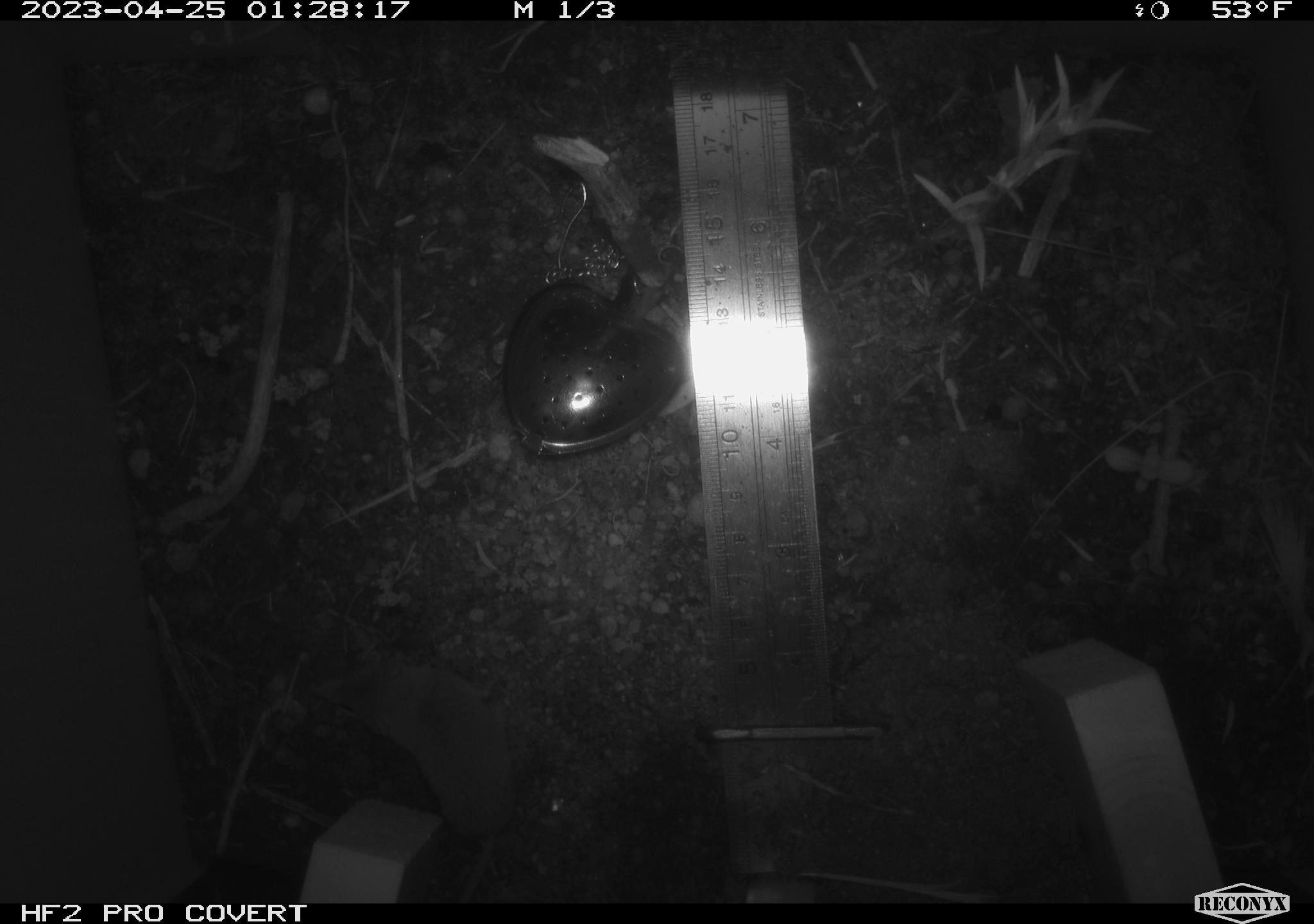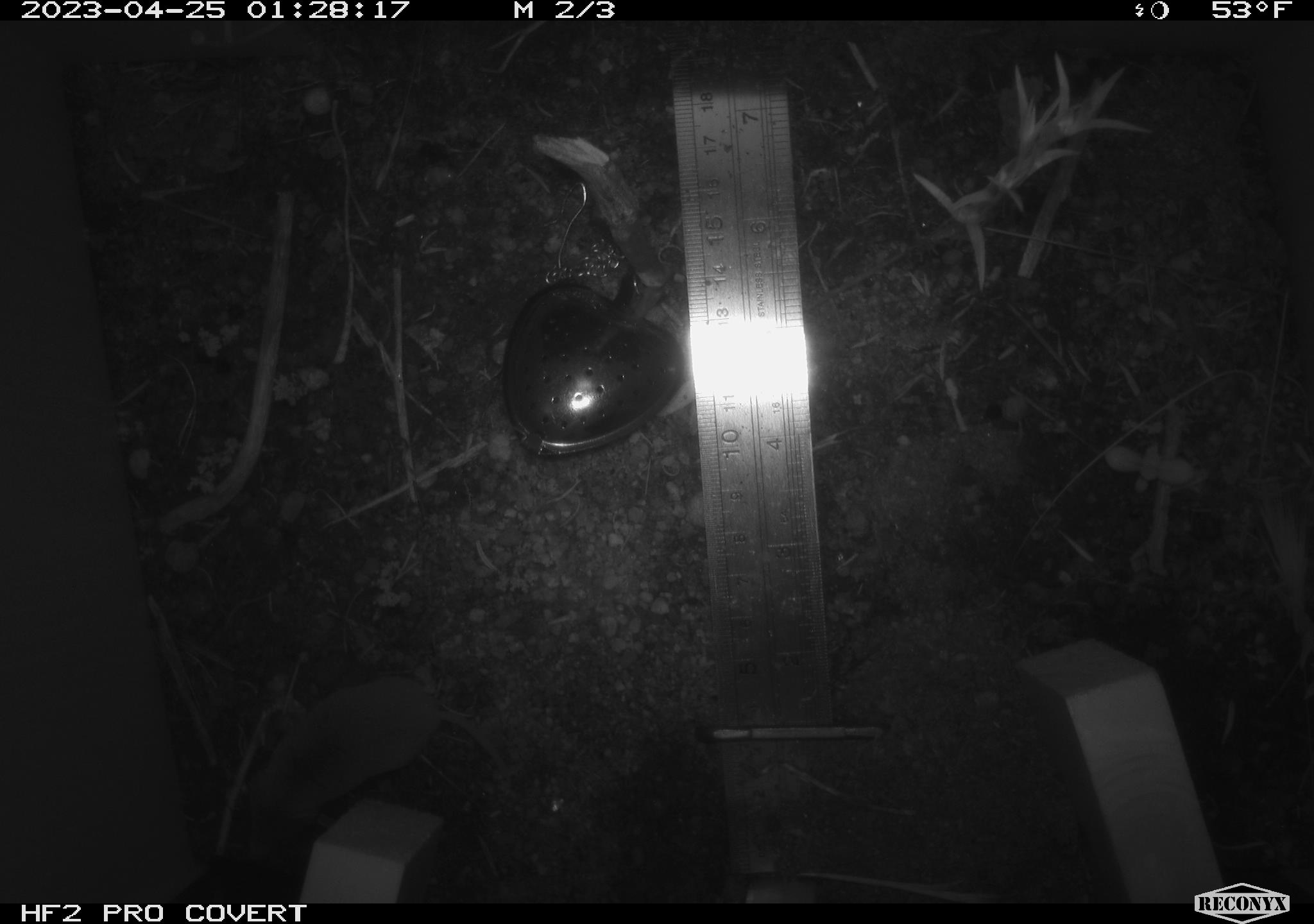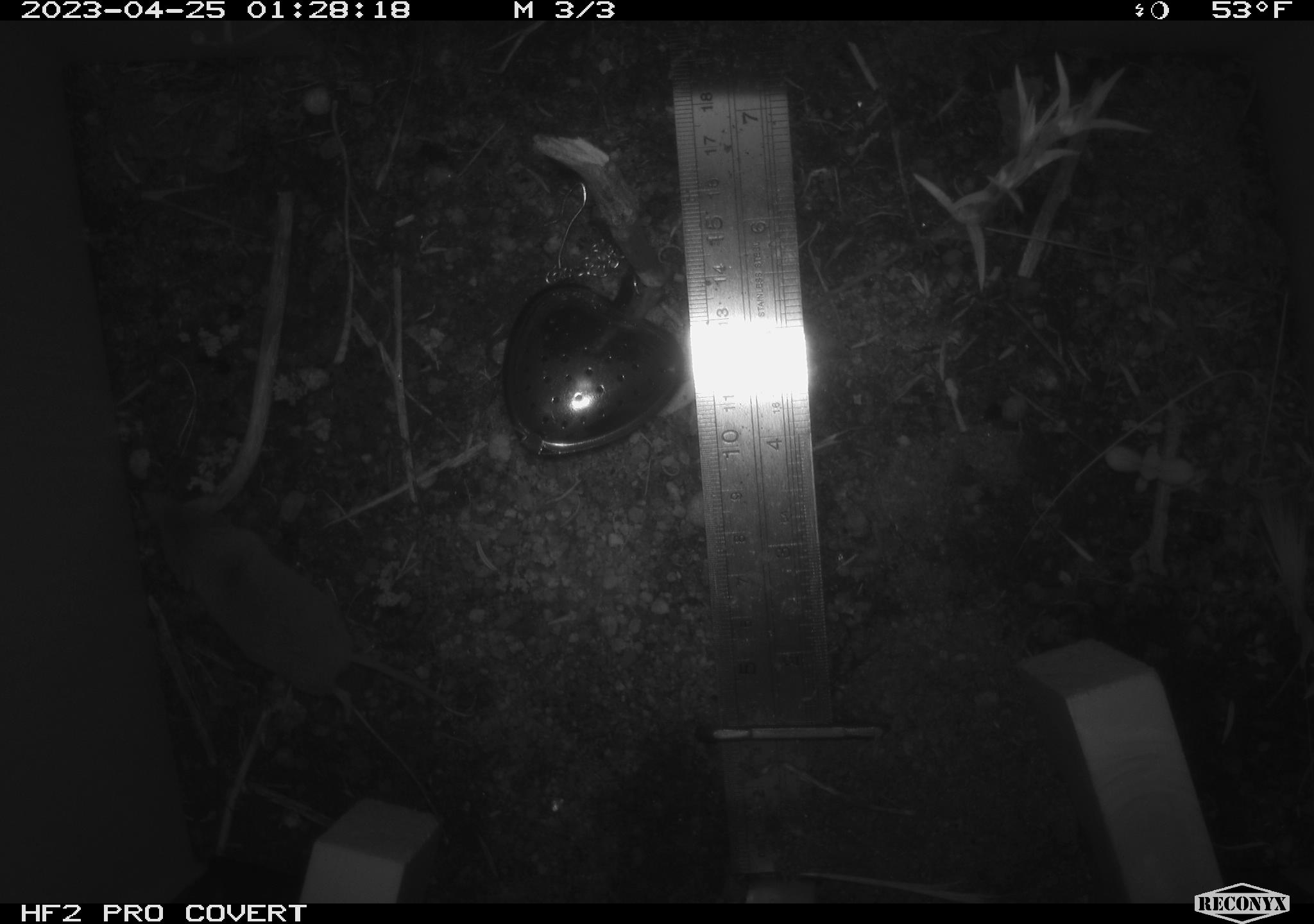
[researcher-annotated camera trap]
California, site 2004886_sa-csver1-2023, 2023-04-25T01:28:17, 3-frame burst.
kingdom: Animalia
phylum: Chordata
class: Mammalia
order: Eulipotyphla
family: Soricidae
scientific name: Soricidae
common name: shrews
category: soricidae family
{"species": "soricidae family (shrews) (Soricidae)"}